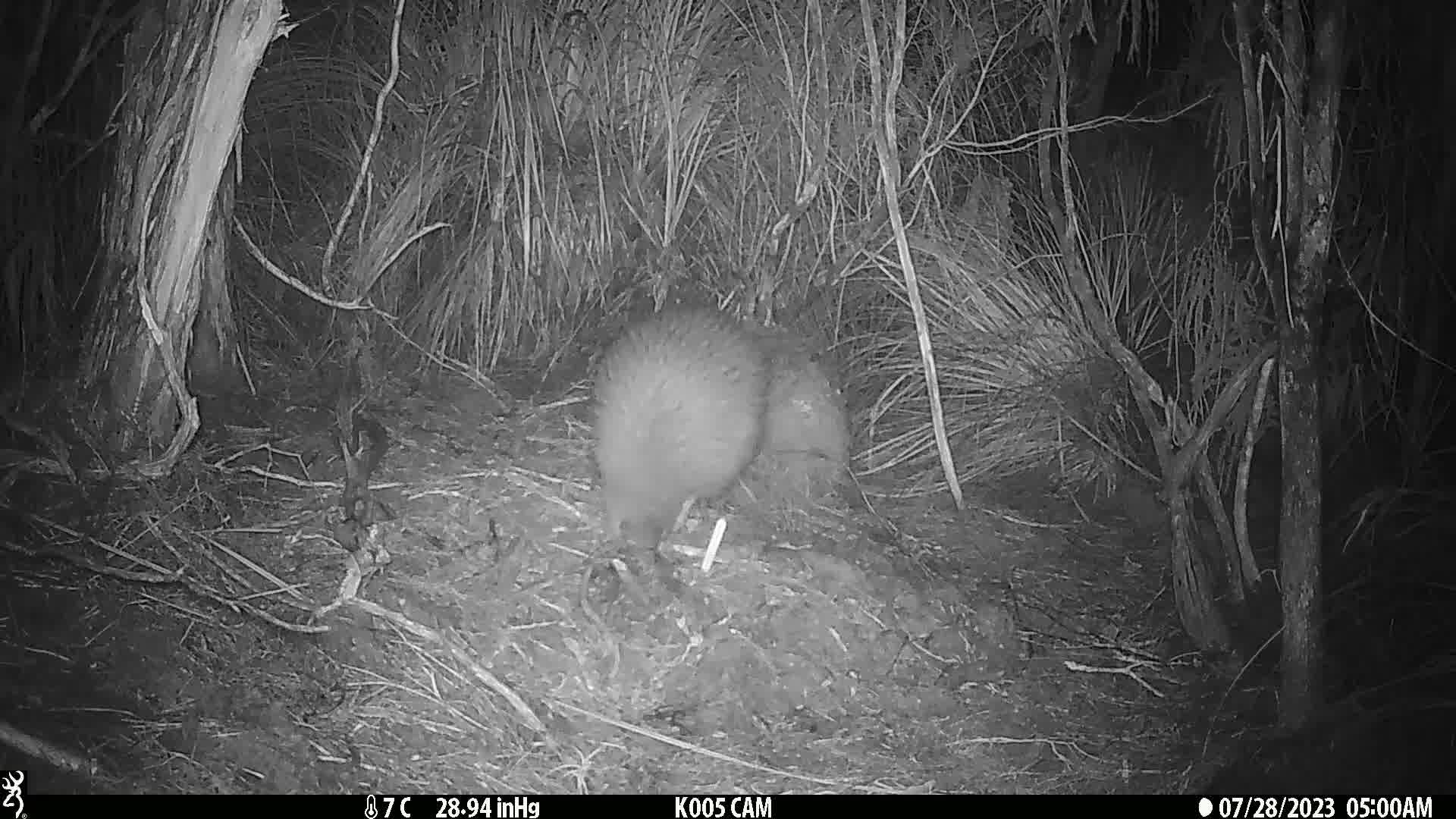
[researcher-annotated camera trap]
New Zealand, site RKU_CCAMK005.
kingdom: Animalia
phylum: Chordata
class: Aves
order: Apterygiformes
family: Apterygidae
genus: Apteryx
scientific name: Apteryx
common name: kiwi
Kiwi (Apteryx).